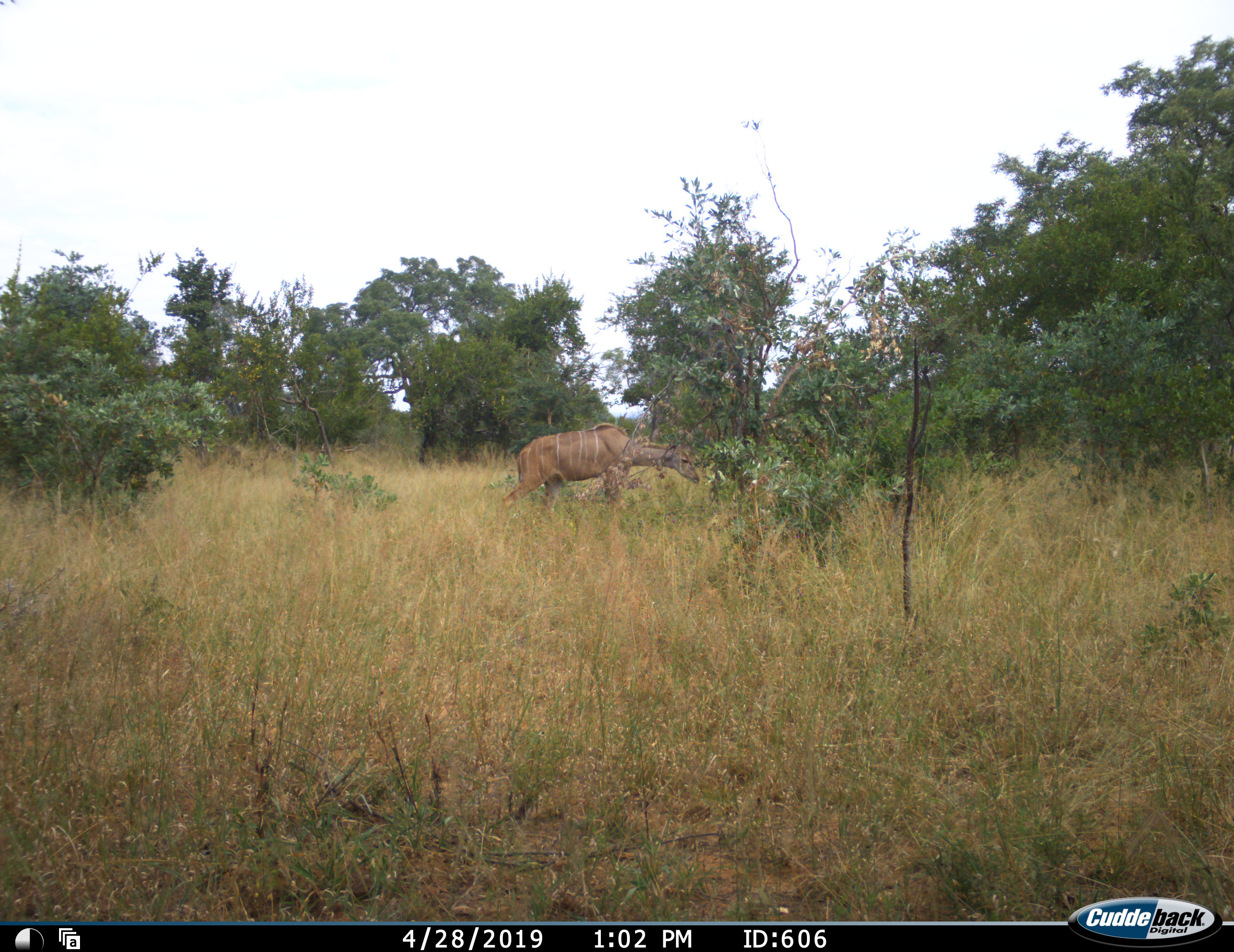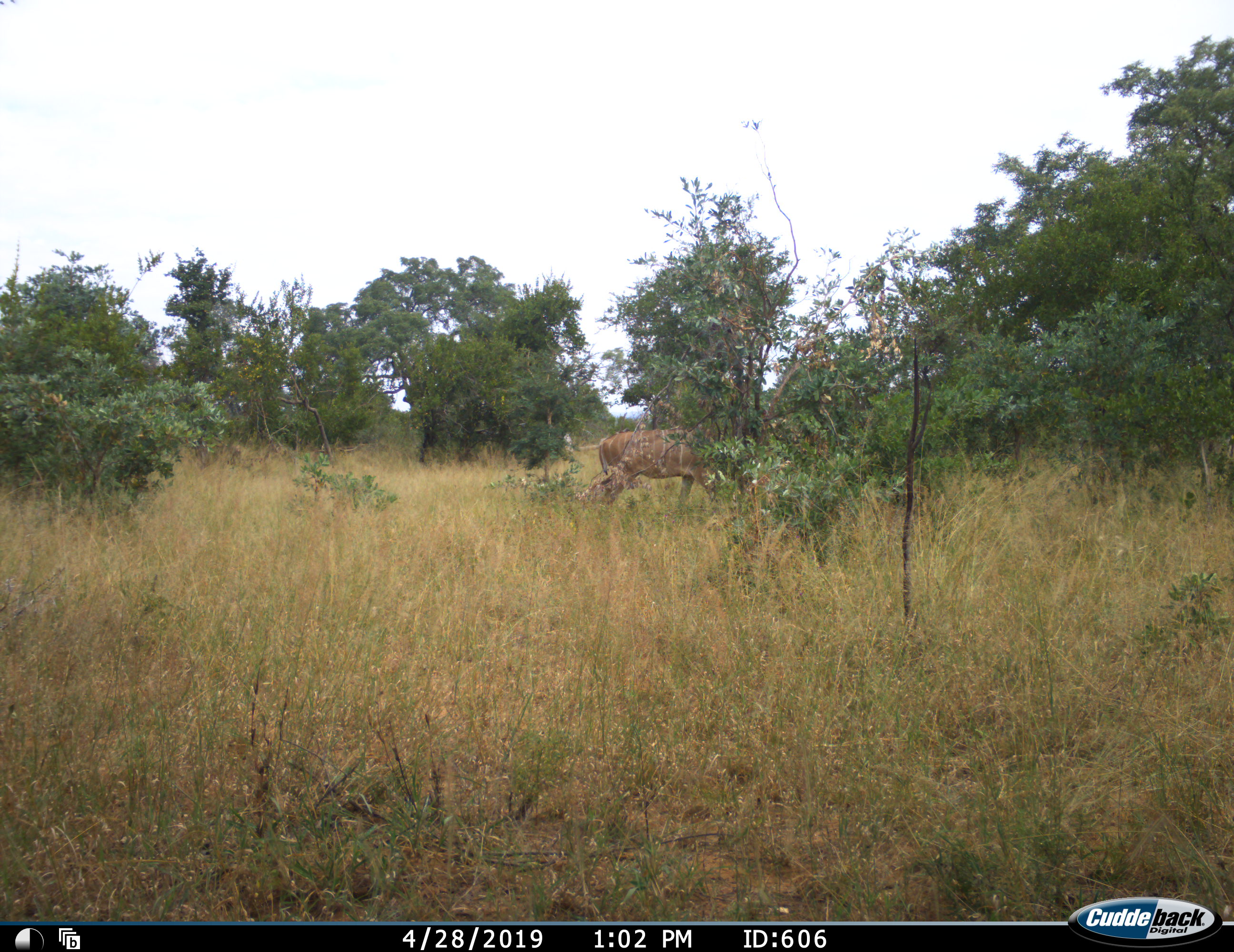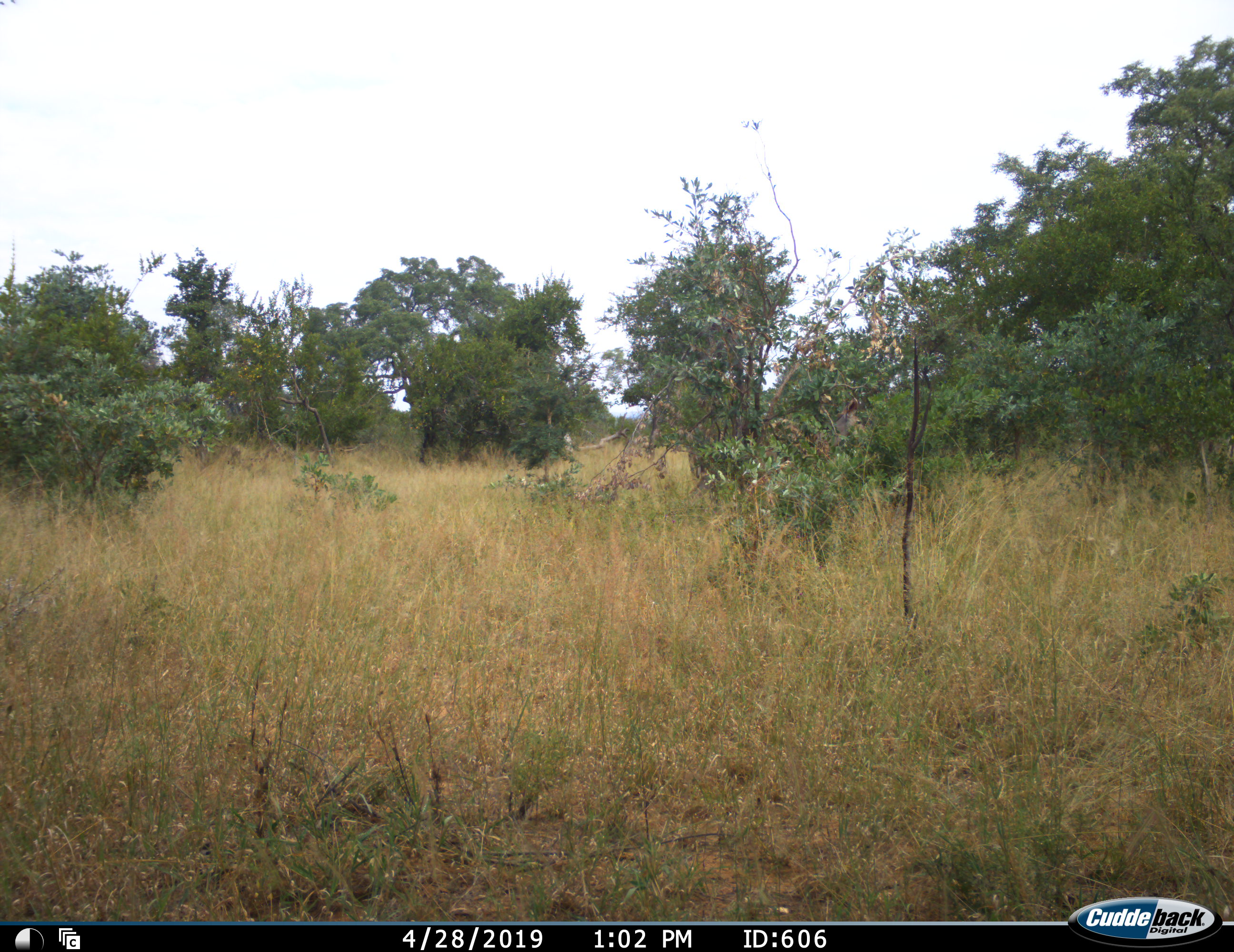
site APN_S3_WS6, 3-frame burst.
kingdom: Animalia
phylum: Chordata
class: Mammalia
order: Artiodactyla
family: Bovidae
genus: Tragelaphus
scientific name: Tragelaphus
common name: kudu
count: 1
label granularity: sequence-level